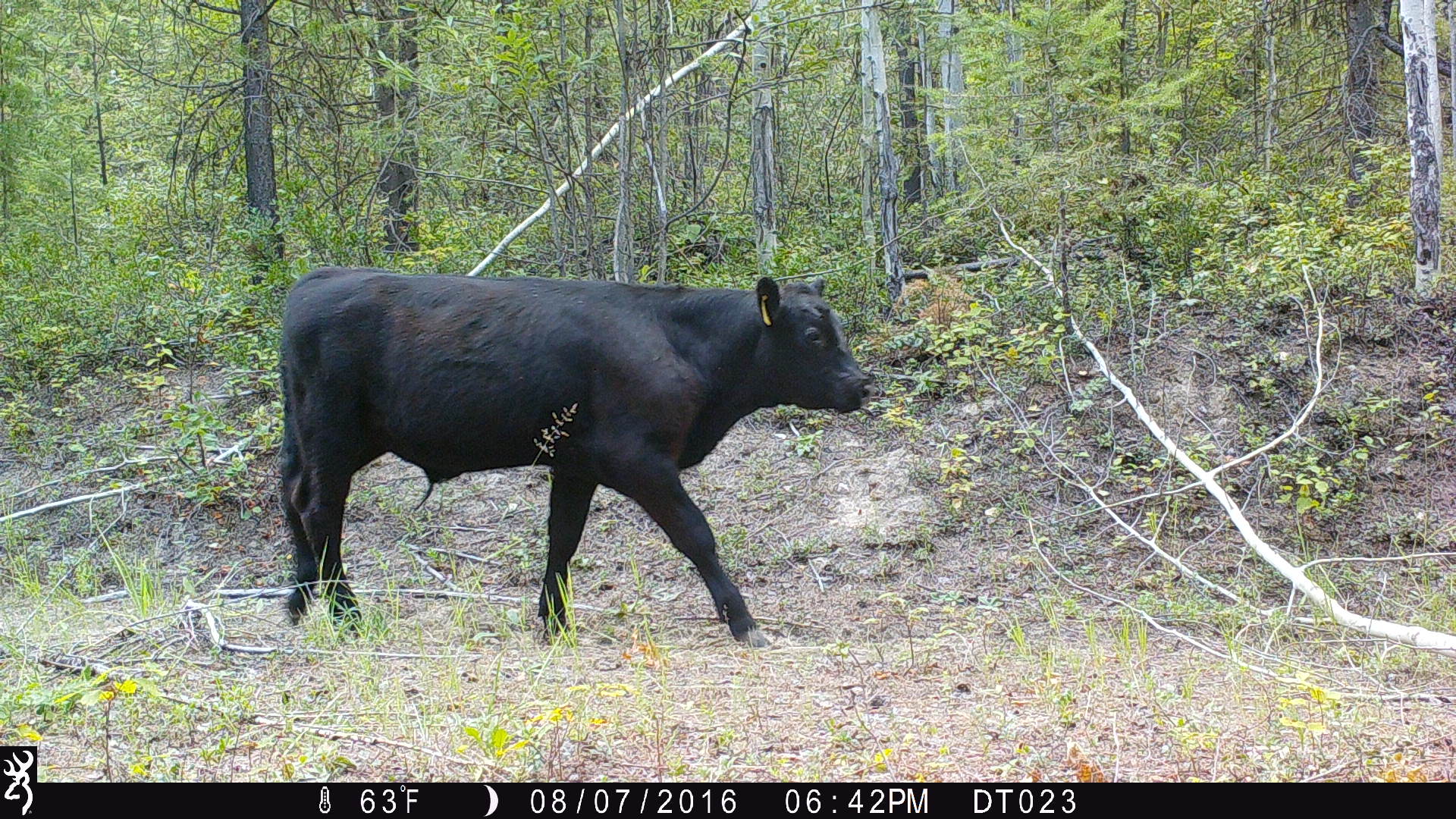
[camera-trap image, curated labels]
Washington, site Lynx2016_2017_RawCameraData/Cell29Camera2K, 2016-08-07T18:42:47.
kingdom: Animalia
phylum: Chordata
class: Mammalia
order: Artiodactyla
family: Bovidae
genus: Bos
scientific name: Bos taurus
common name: domestic cattle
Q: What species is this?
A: Domestic cattle (Bos taurus).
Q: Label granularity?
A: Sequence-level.